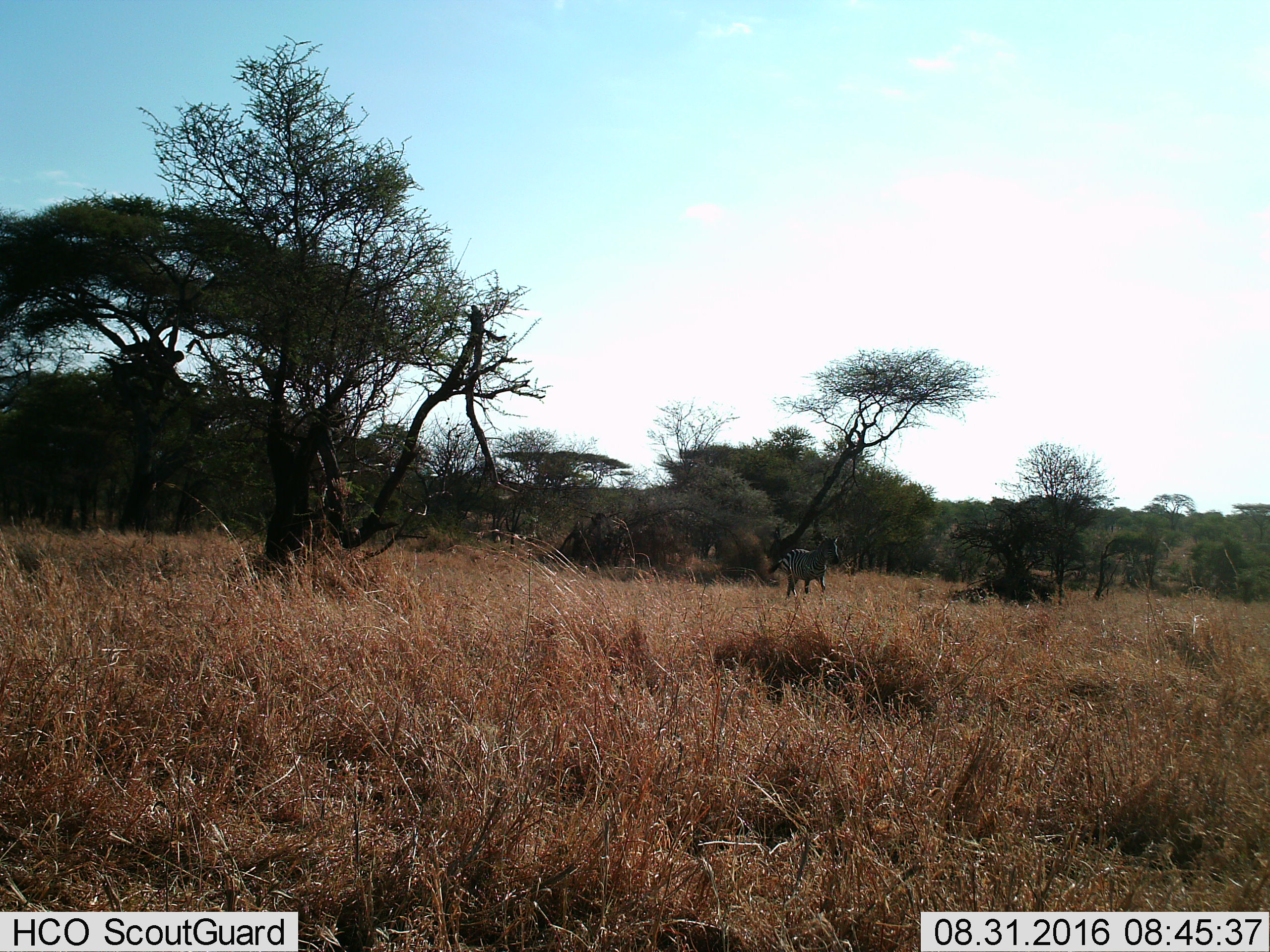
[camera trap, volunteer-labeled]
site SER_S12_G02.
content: unidentified animal